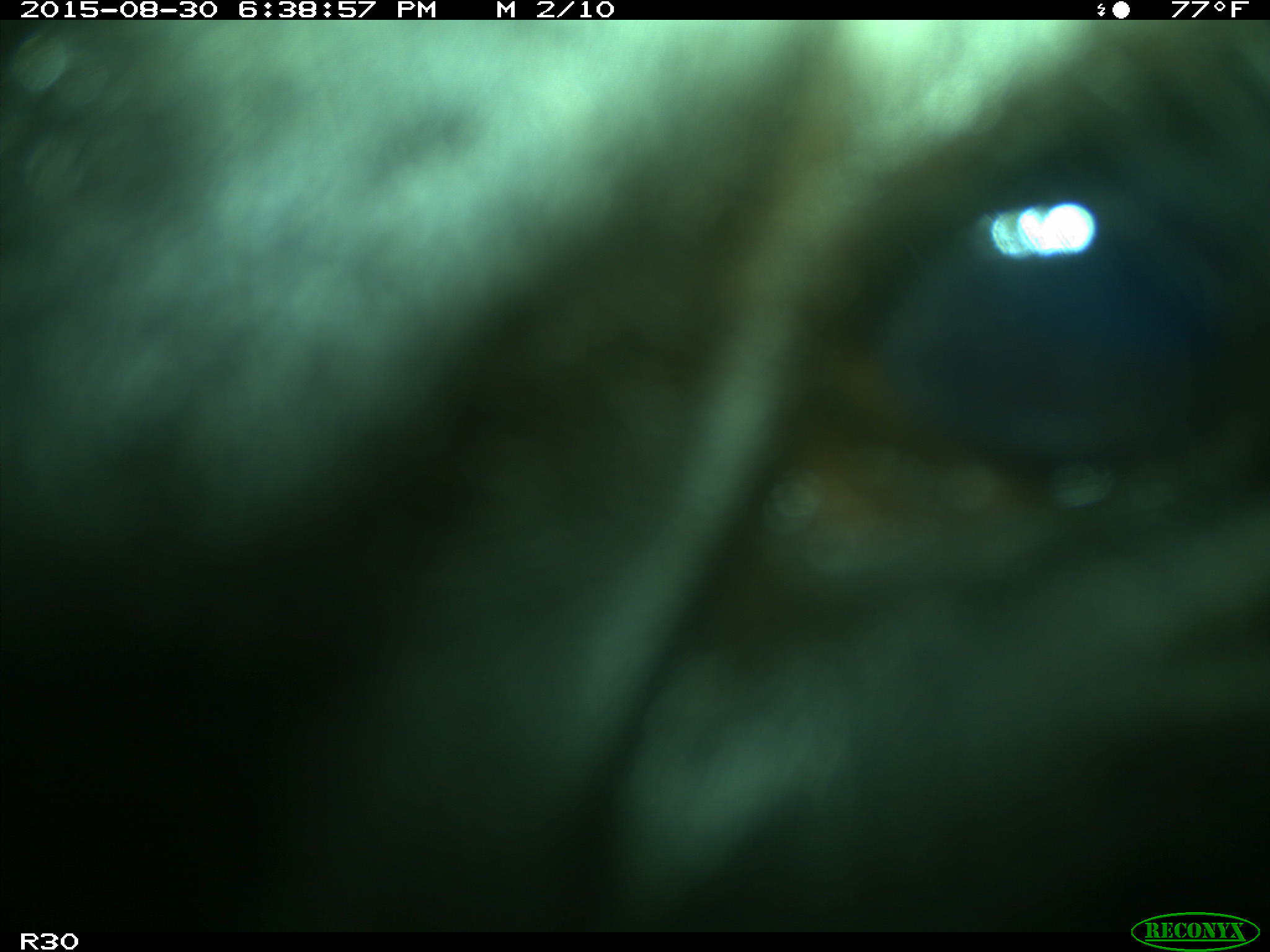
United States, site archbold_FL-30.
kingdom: Animalia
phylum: Chordata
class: Mammalia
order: Artiodactyla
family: Bovidae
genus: Bos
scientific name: Bos taurus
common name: domestic cow